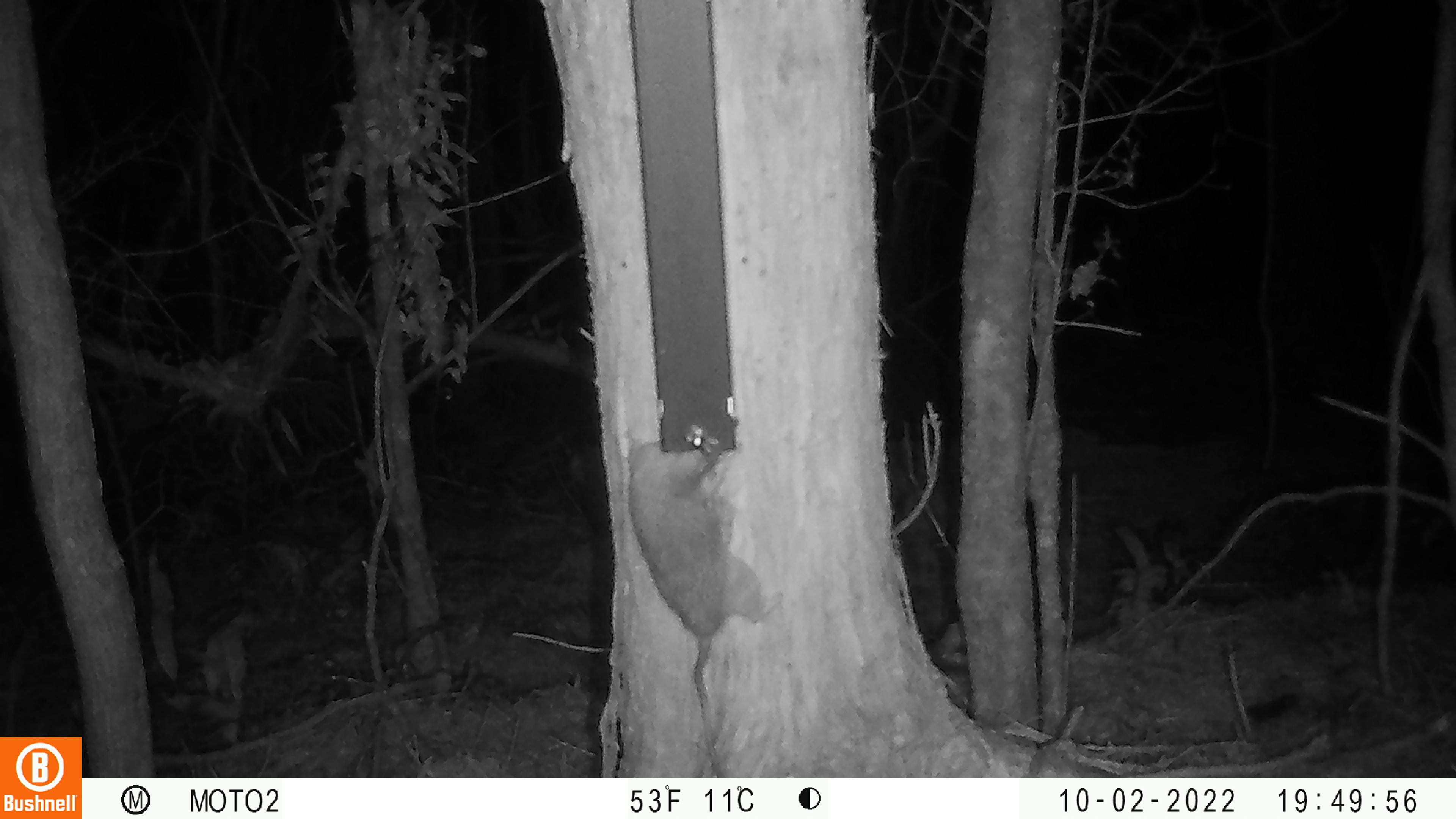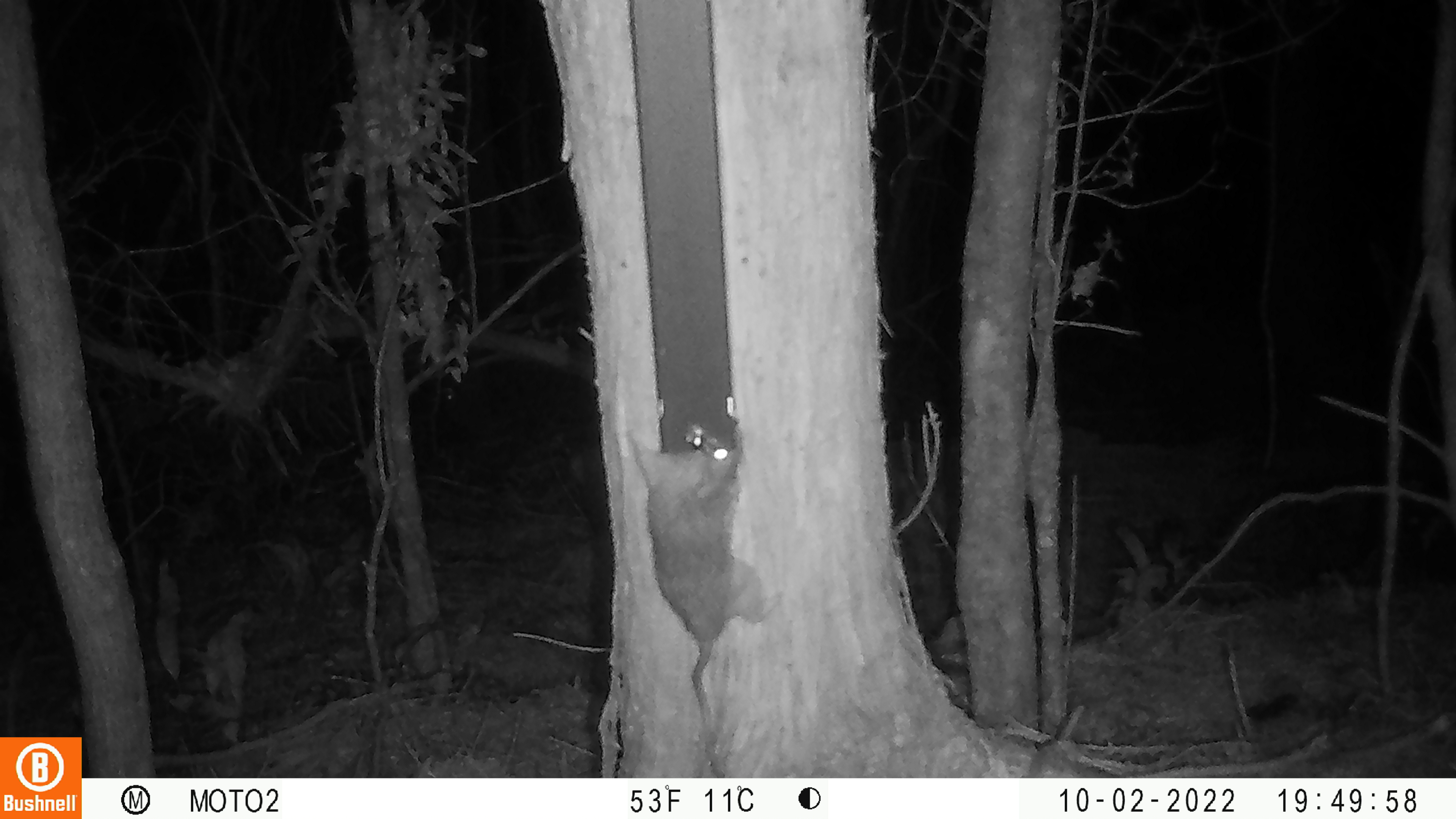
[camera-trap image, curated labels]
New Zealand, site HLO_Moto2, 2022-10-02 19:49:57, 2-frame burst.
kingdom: Animalia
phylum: Chordata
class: Mammalia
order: Rodentia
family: Muridae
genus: Rattus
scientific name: Rattus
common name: rat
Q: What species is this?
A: Rat (Rattus).